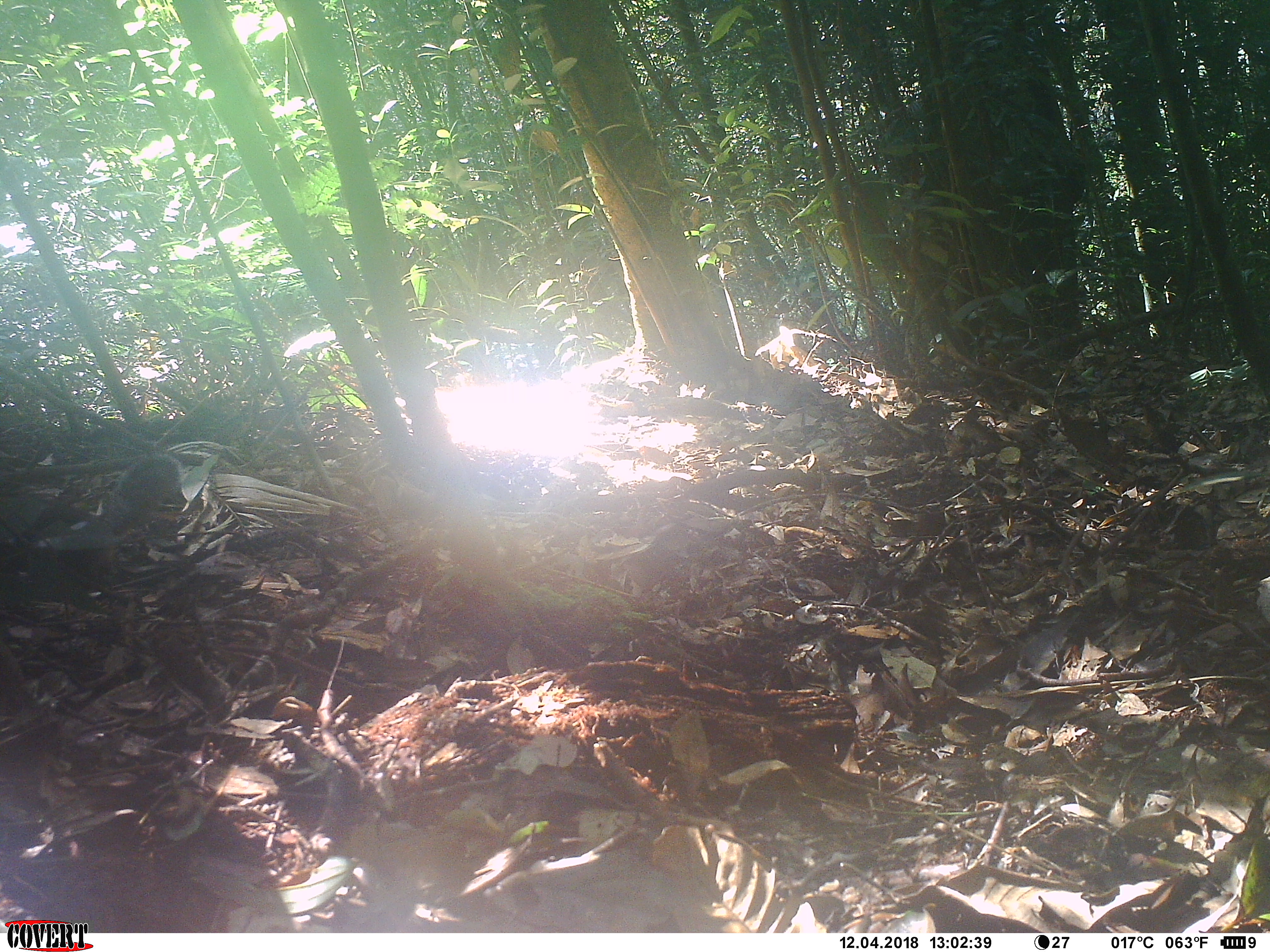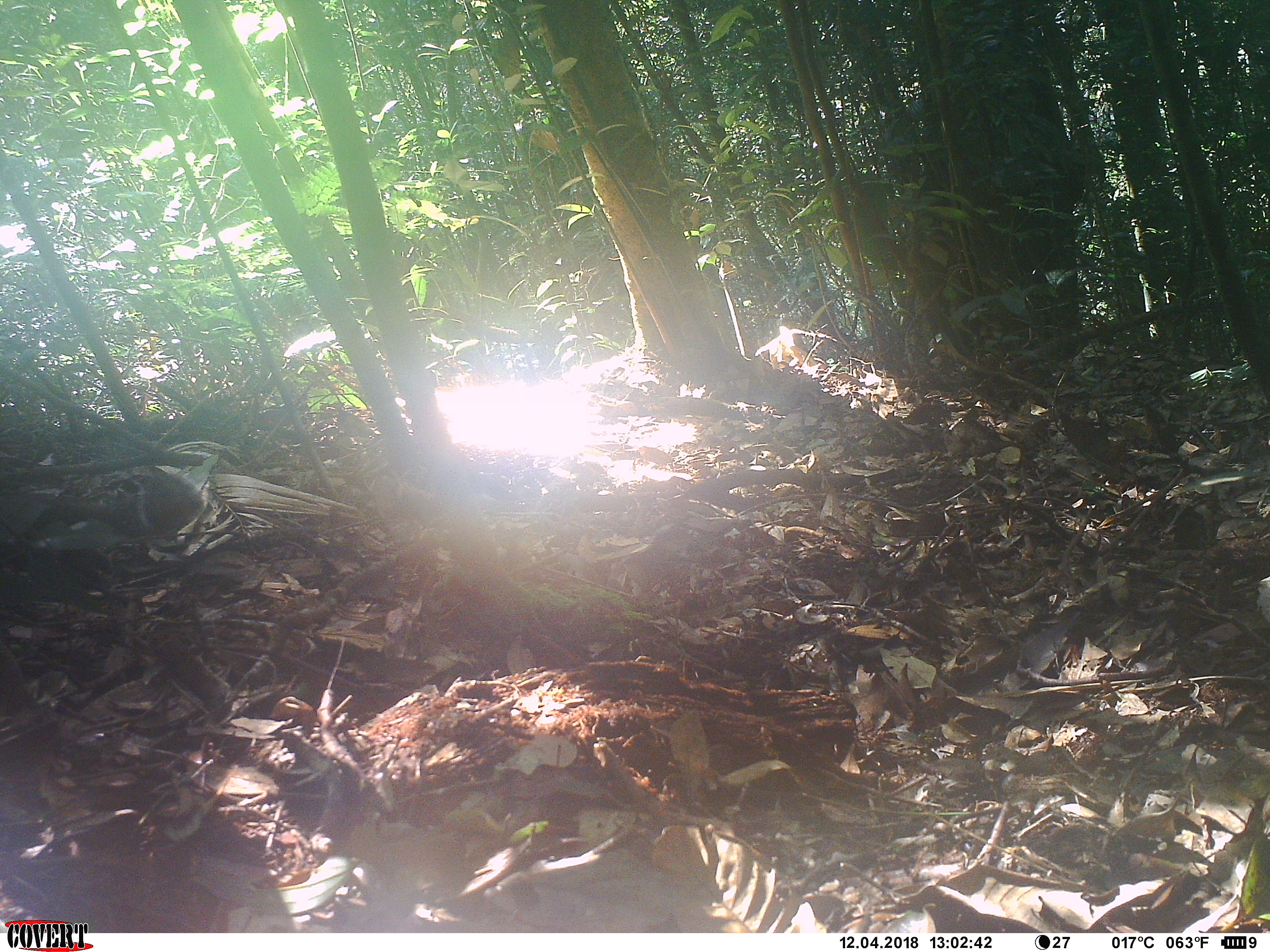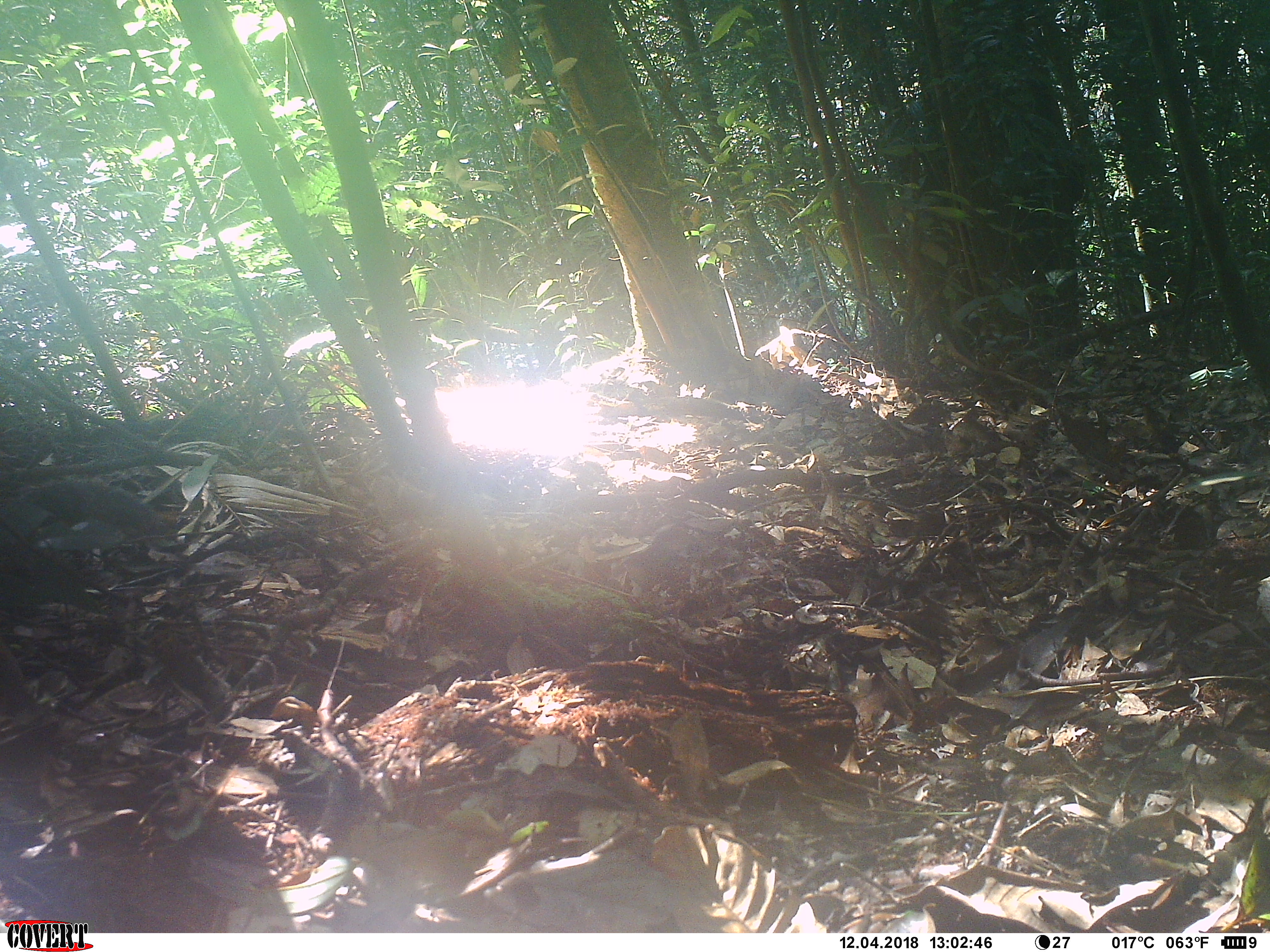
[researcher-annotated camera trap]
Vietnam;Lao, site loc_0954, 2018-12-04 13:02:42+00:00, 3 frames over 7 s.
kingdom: Animalia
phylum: Chordata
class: Mammalia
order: Rodentia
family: Sciuridae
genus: Dremomys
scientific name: Dremomys rufigenis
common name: red-cheeked squirrel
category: red cheeked squirrel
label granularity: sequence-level